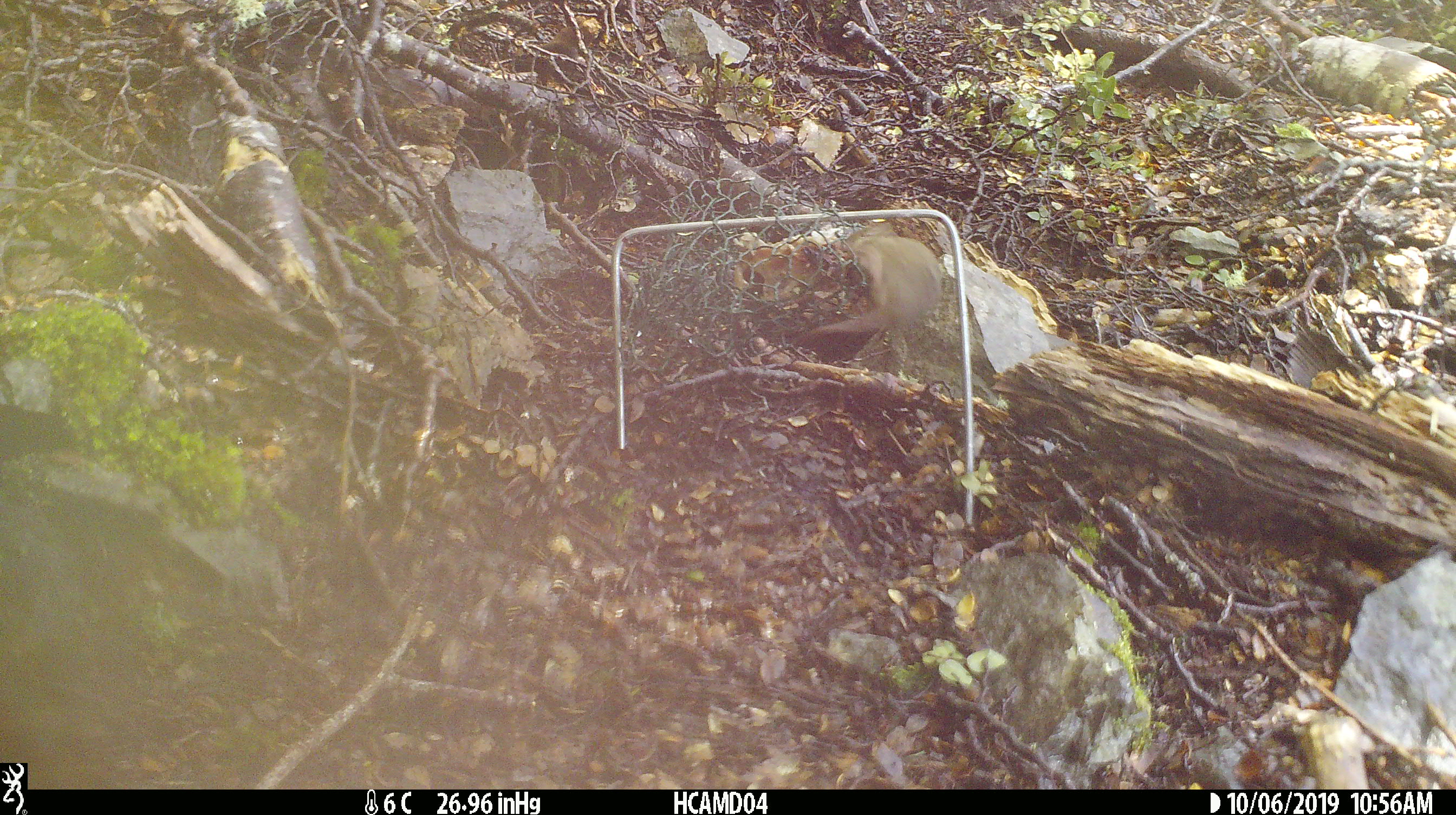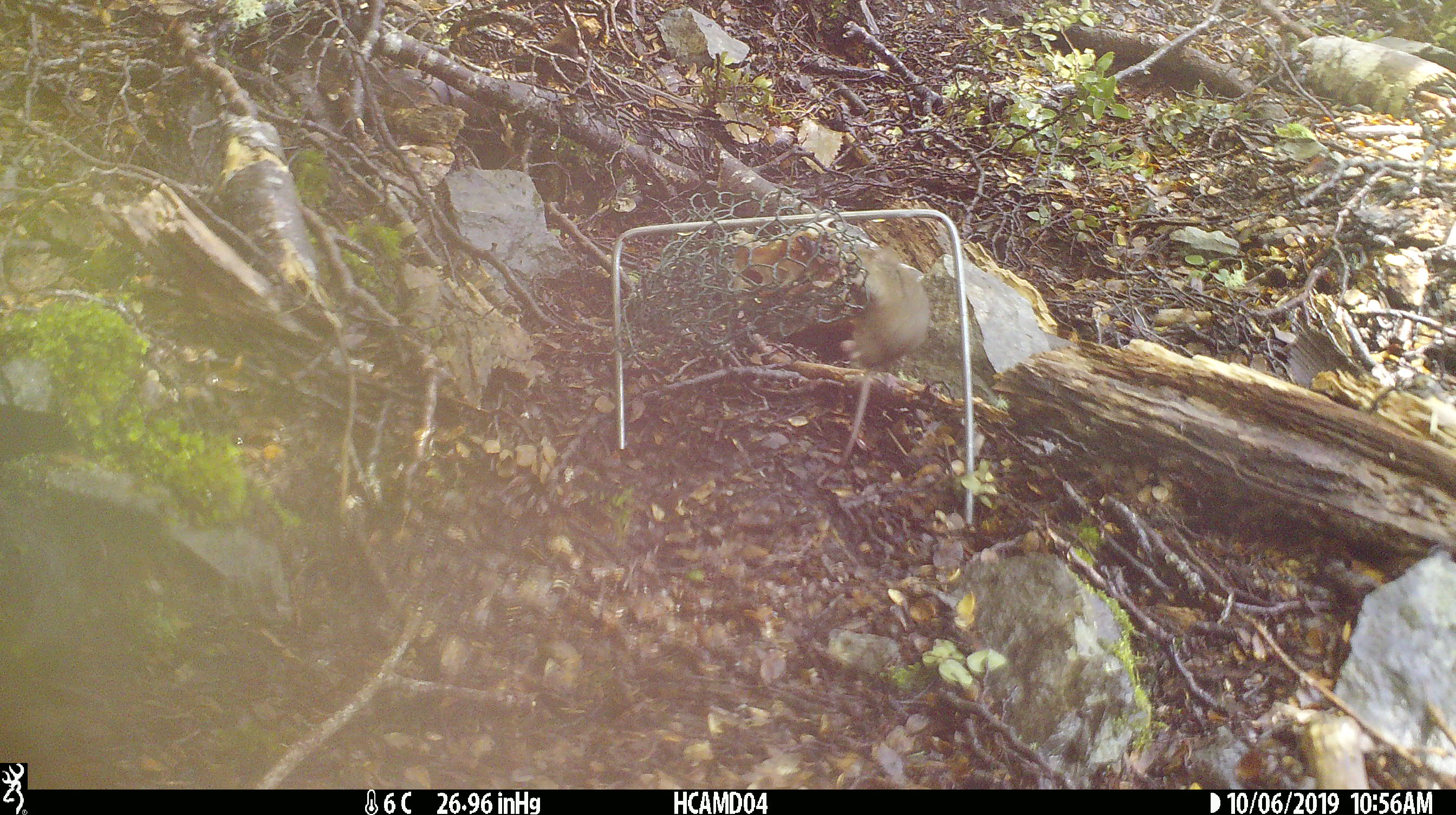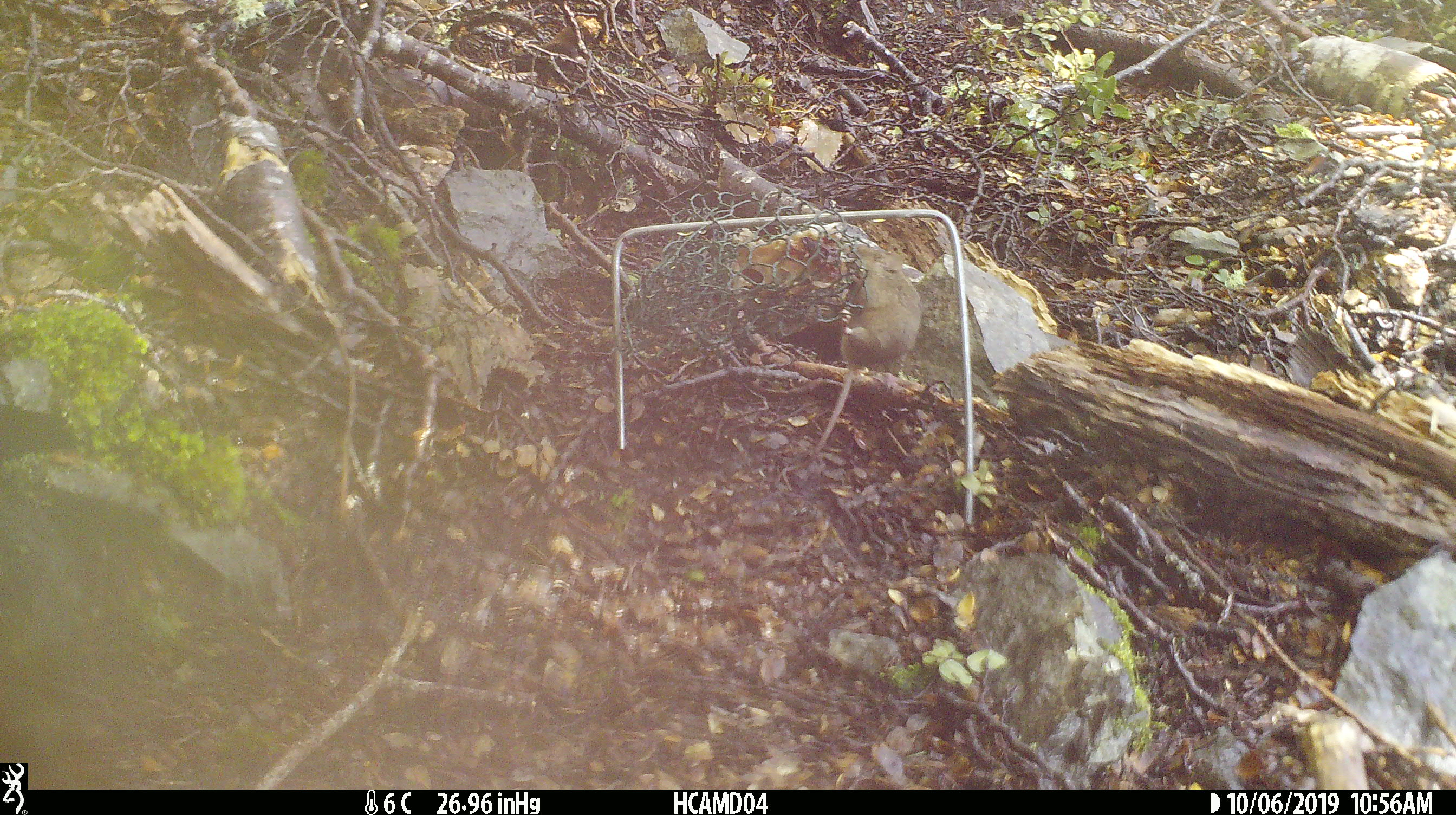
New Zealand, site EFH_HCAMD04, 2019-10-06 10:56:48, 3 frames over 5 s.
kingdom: Animalia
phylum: Chordata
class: Mammalia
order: Rodentia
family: Muridae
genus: Mus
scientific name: Mus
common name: mouse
Mouse (Mus).